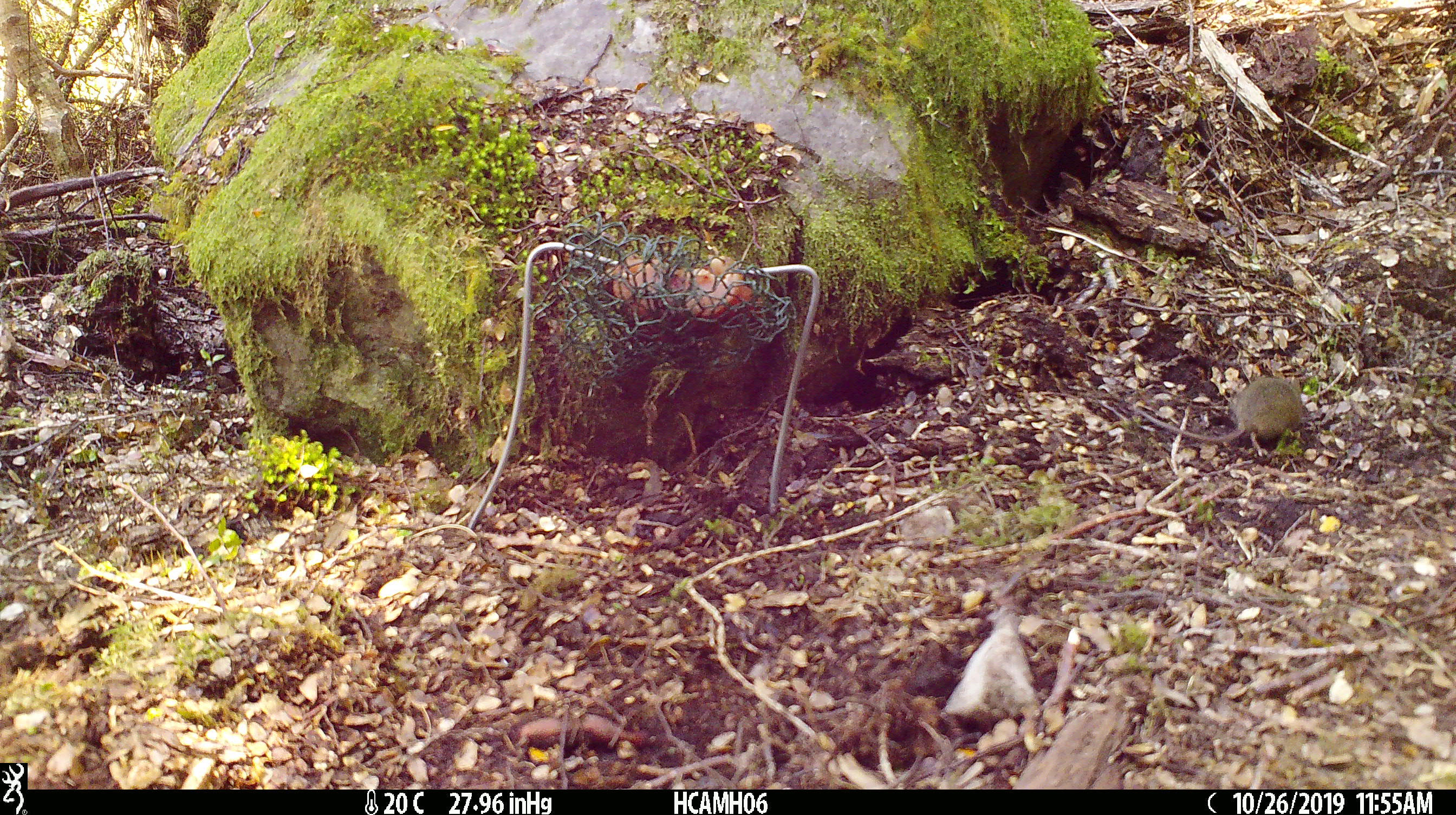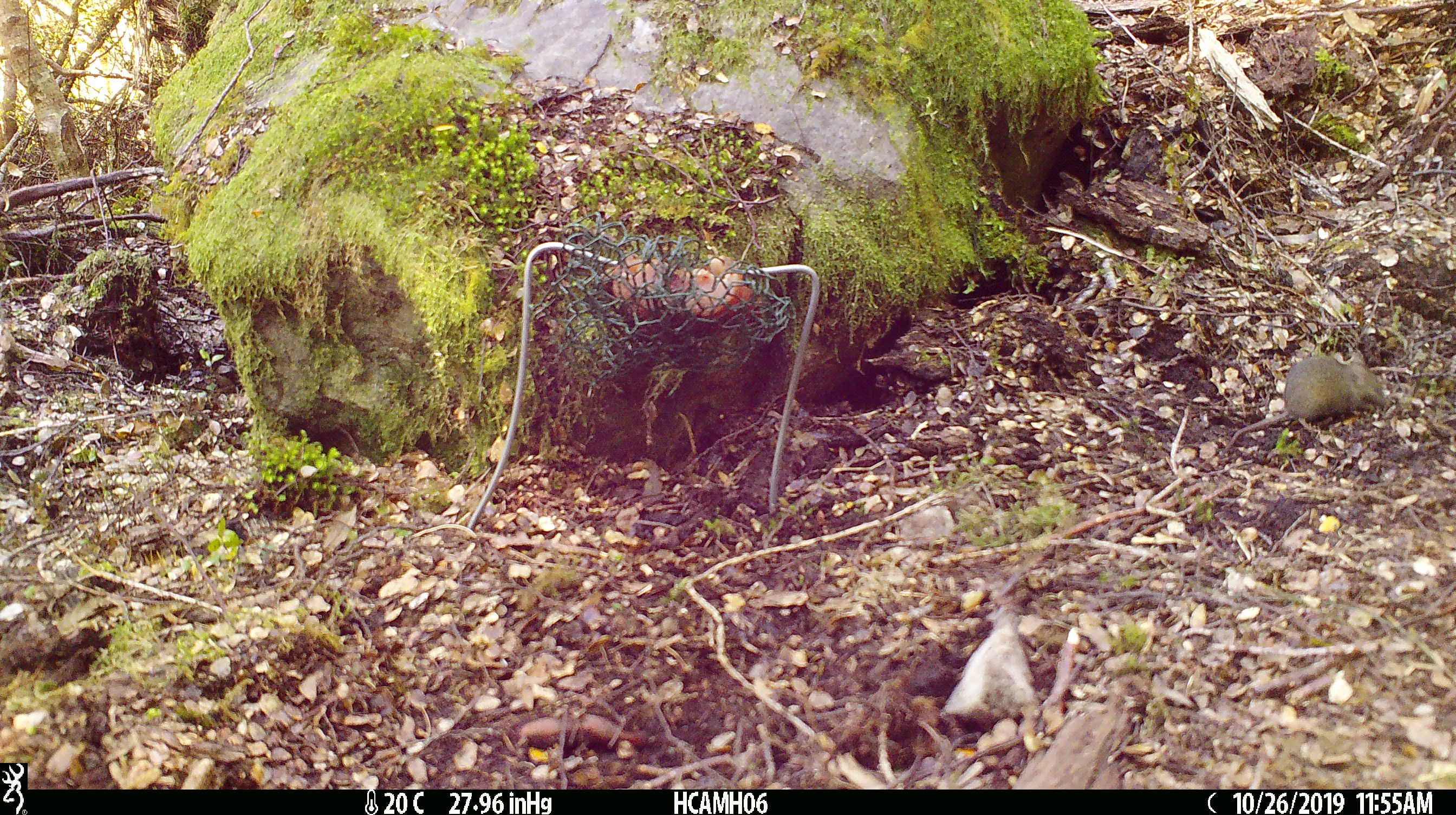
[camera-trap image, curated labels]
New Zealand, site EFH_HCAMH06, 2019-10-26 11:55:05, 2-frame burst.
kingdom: Animalia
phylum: Chordata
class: Mammalia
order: Rodentia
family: Muridae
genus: Mus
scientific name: Mus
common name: mouse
Mouse (Mus).